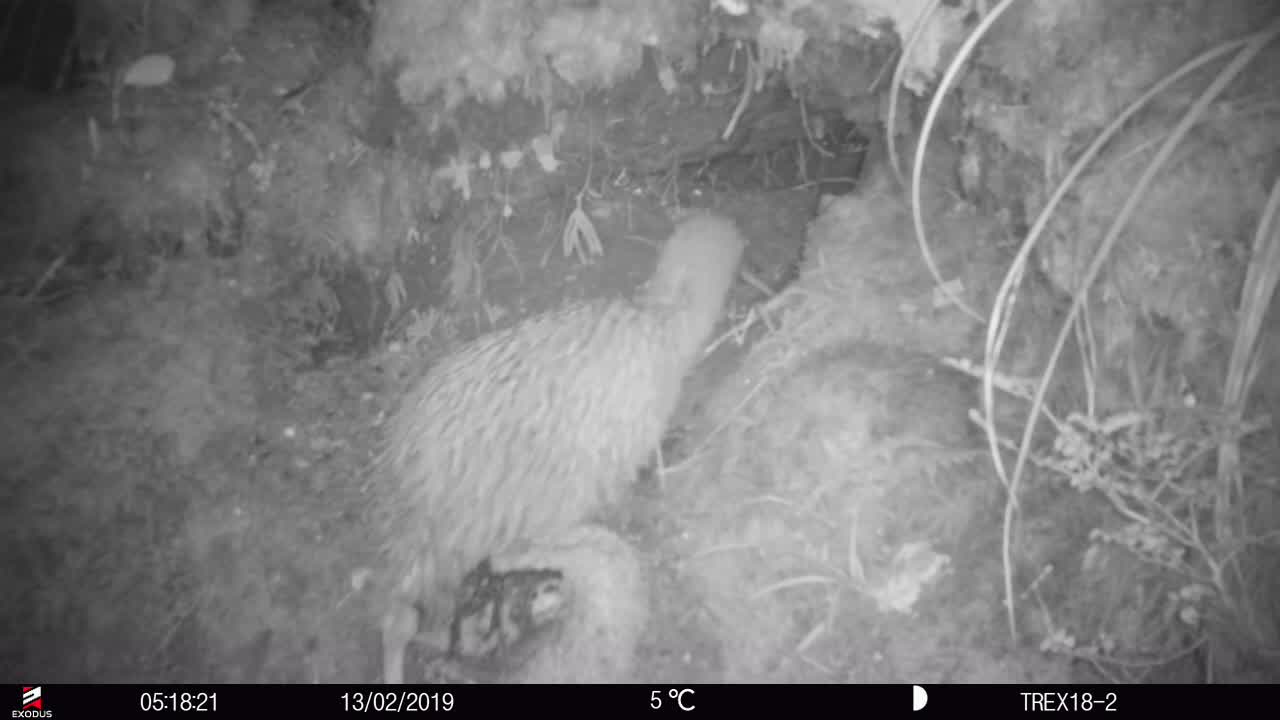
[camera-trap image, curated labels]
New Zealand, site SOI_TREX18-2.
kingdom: Animalia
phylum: Chordata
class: Aves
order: Apterygiformes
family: Apterygidae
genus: Apteryx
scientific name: Apteryx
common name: kiwi